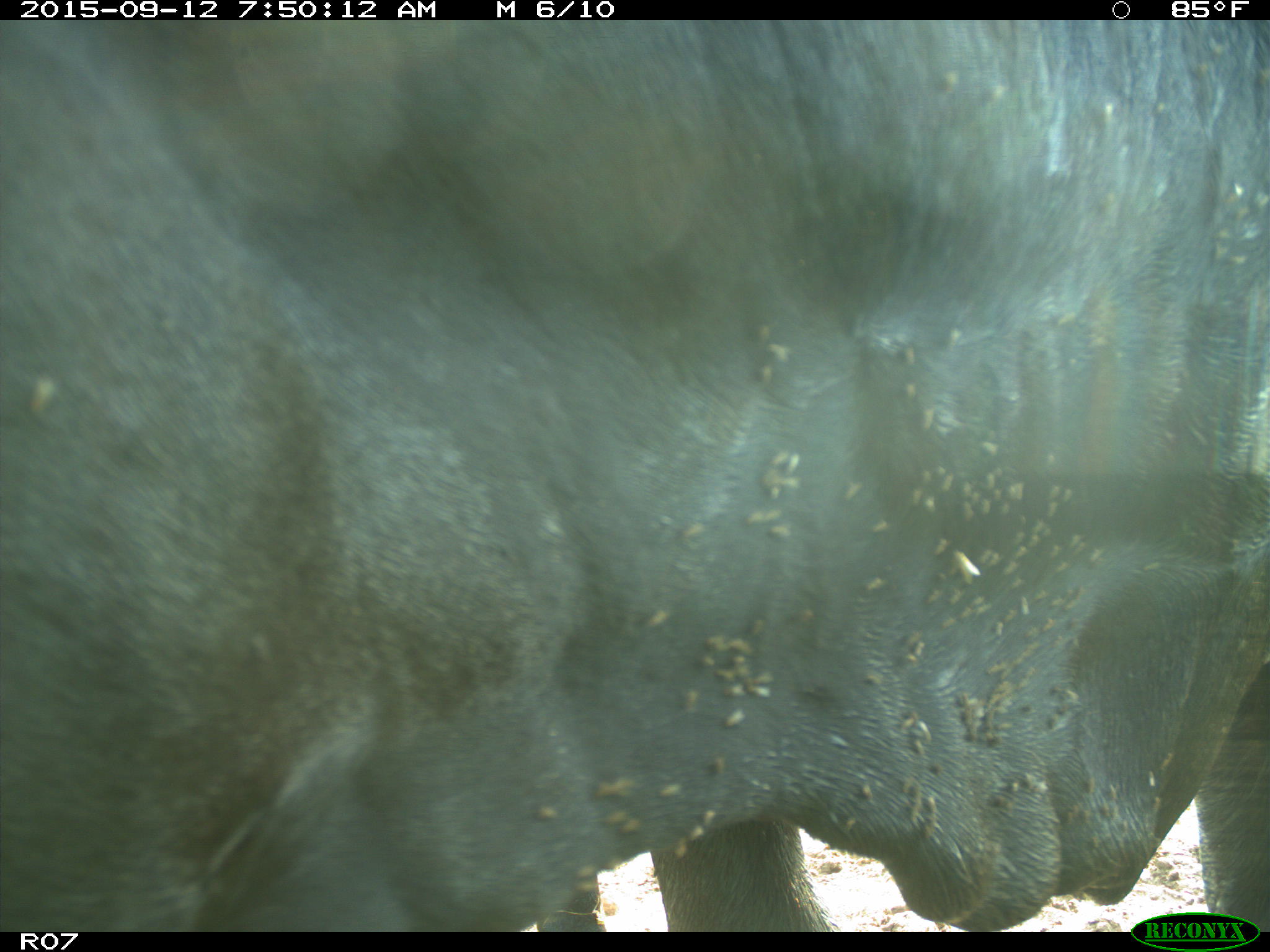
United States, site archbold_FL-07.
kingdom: Animalia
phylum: Chordata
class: Mammalia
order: Artiodactyla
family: Bovidae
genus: Bos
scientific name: Bos taurus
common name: domestic cow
Bos taurus (domestic cow).